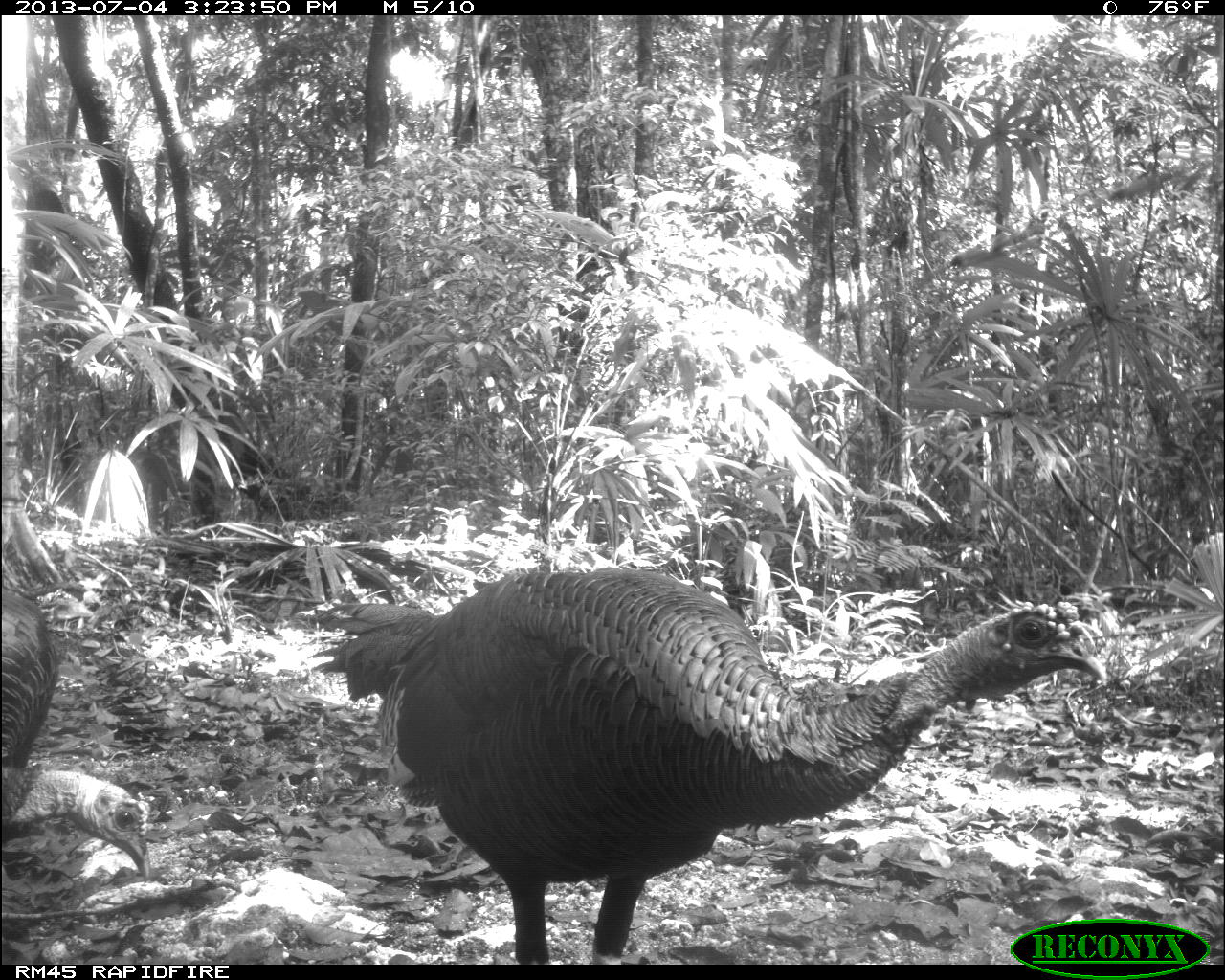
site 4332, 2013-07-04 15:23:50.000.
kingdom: Animalia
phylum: Chordata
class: Aves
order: Galliformes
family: Phasianidae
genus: Meleagris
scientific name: Meleagris ocellata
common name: ocellated turkey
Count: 2.